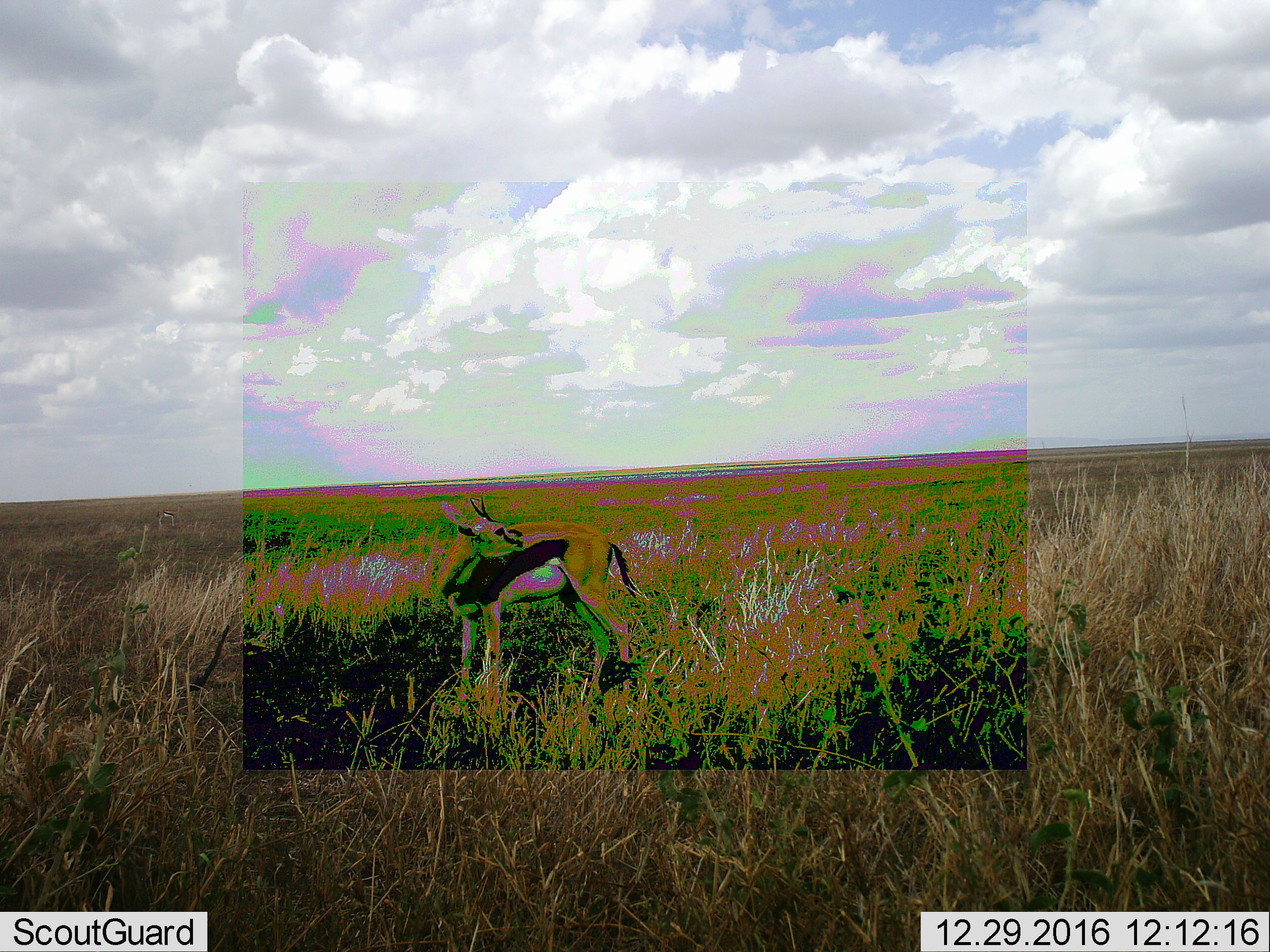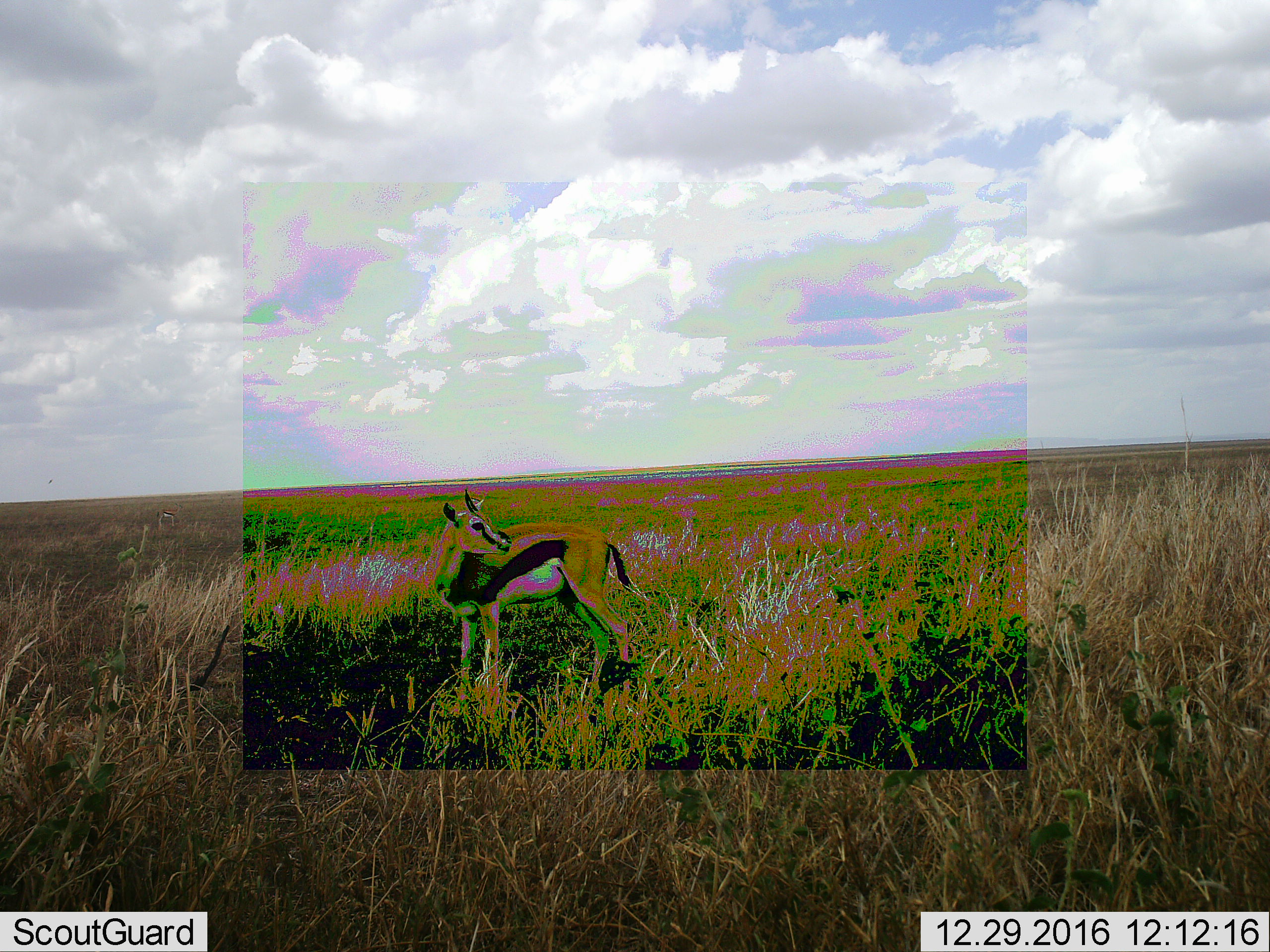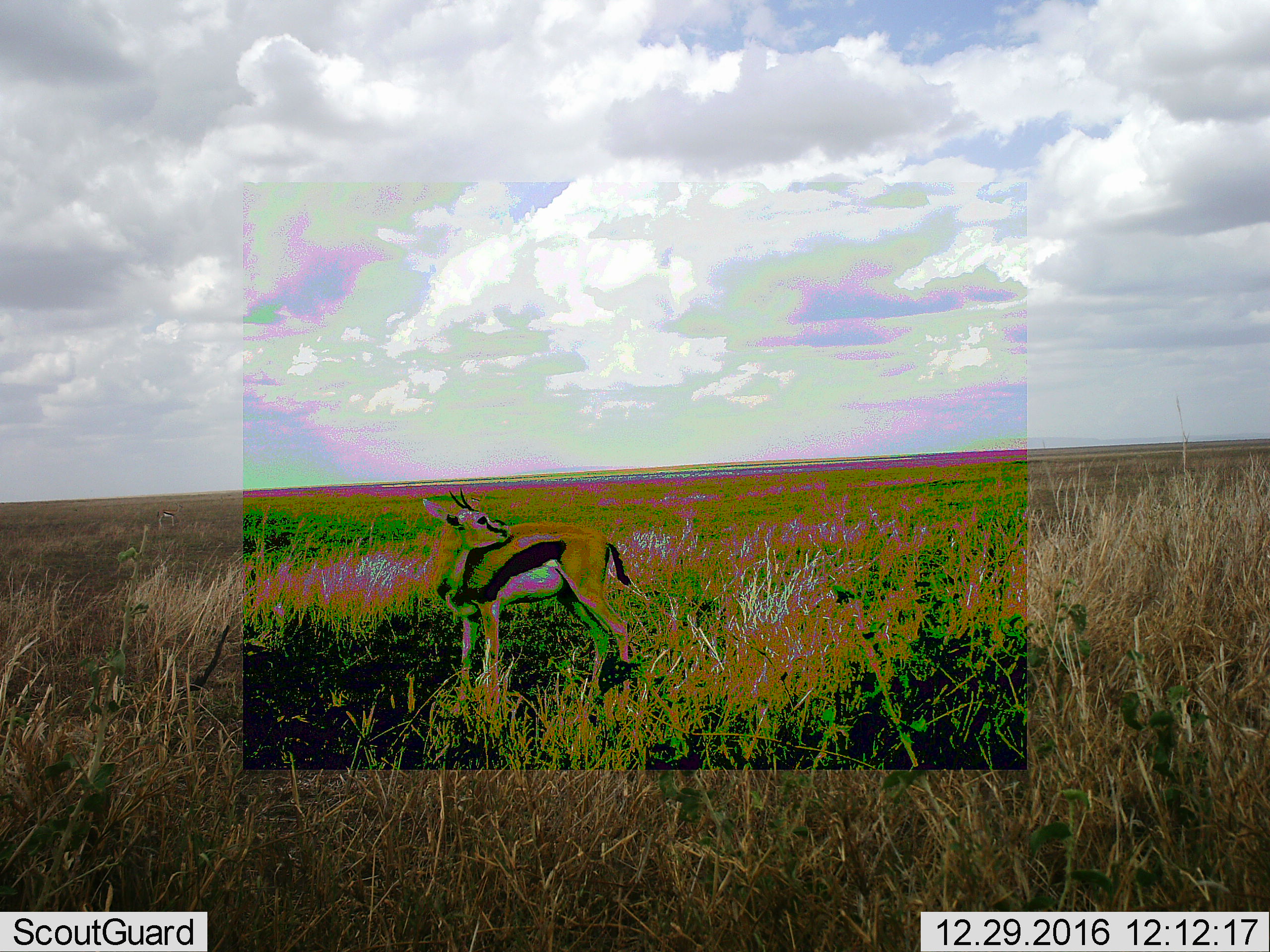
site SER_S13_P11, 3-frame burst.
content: unidentified animal